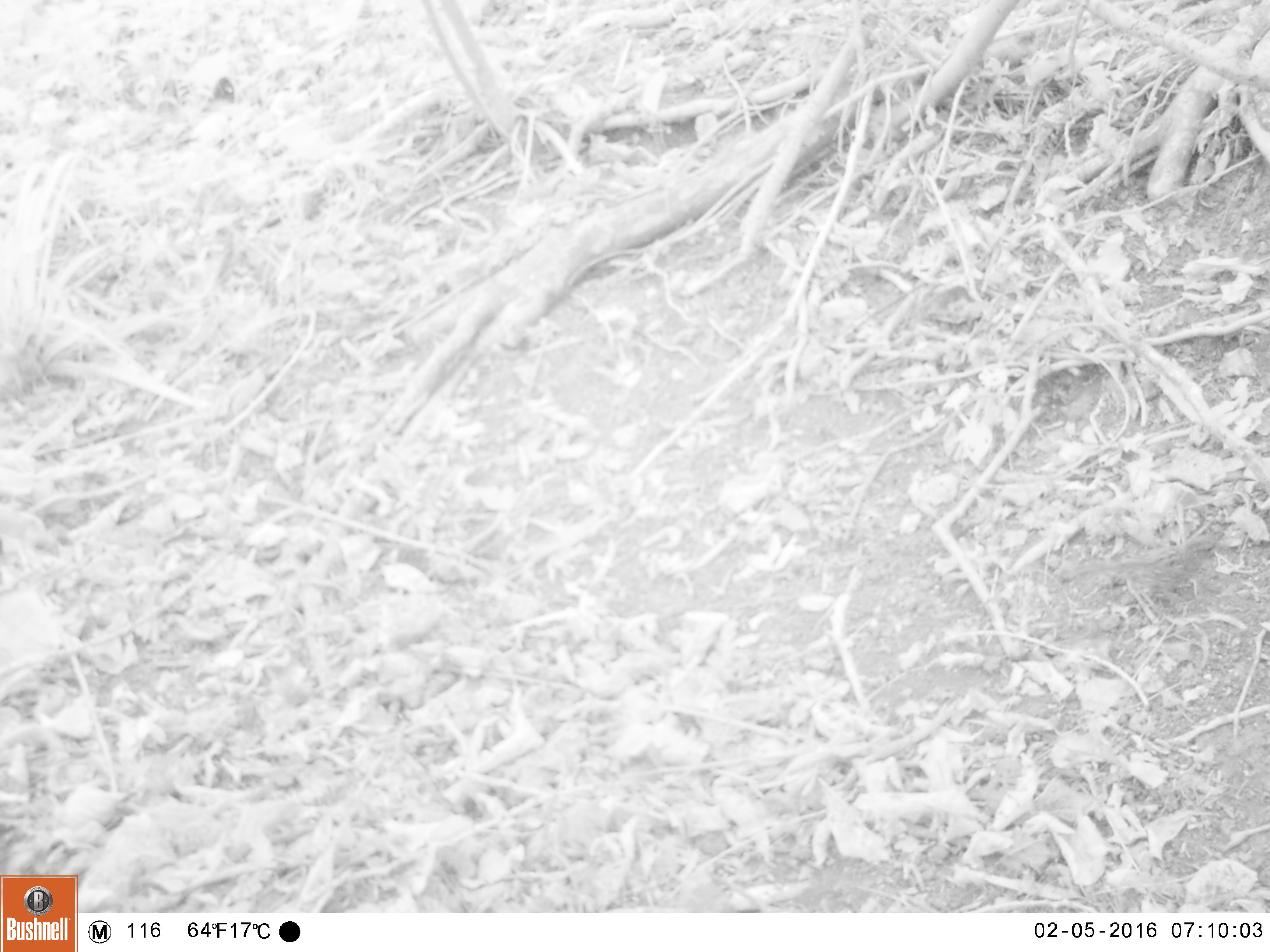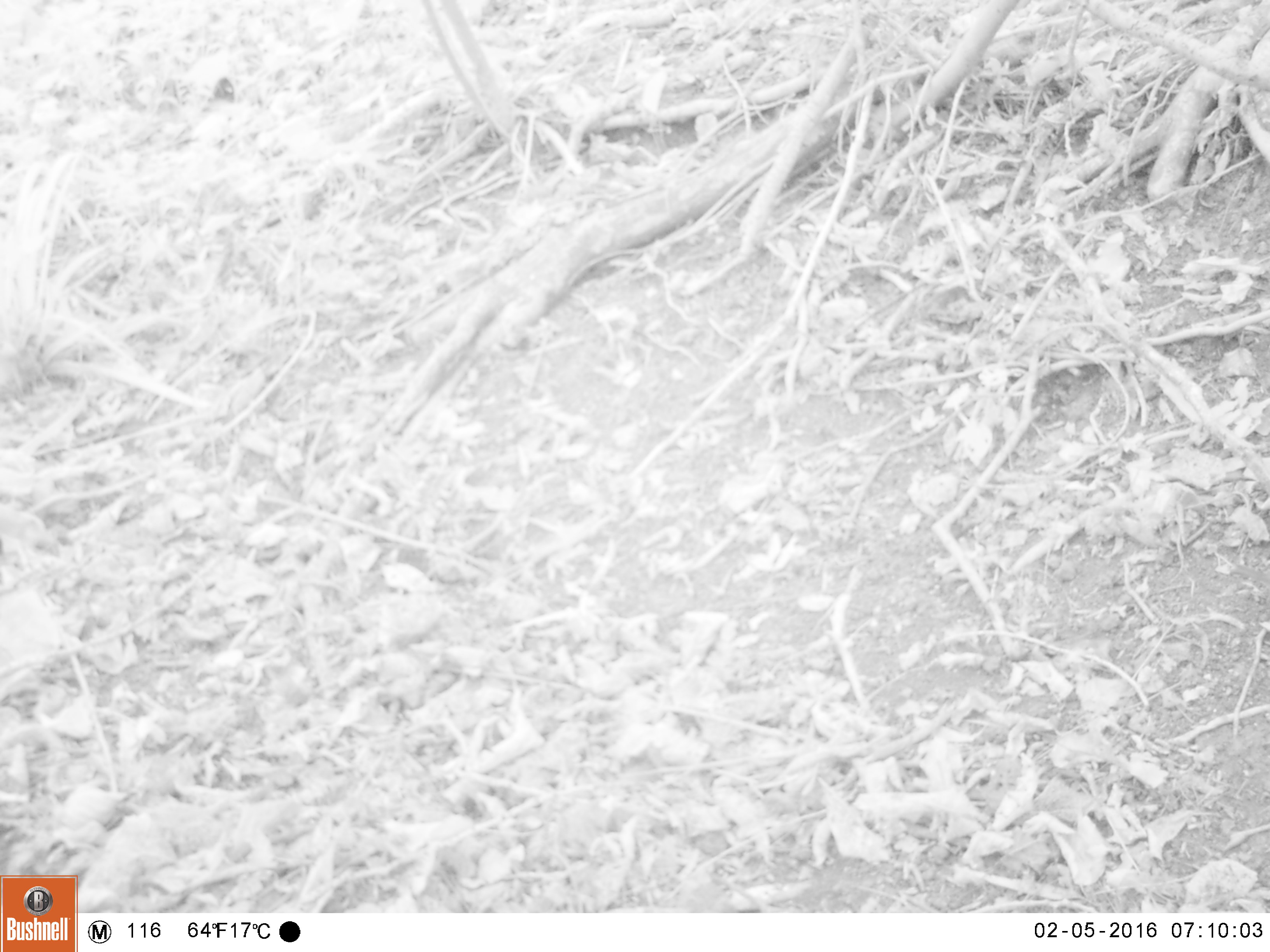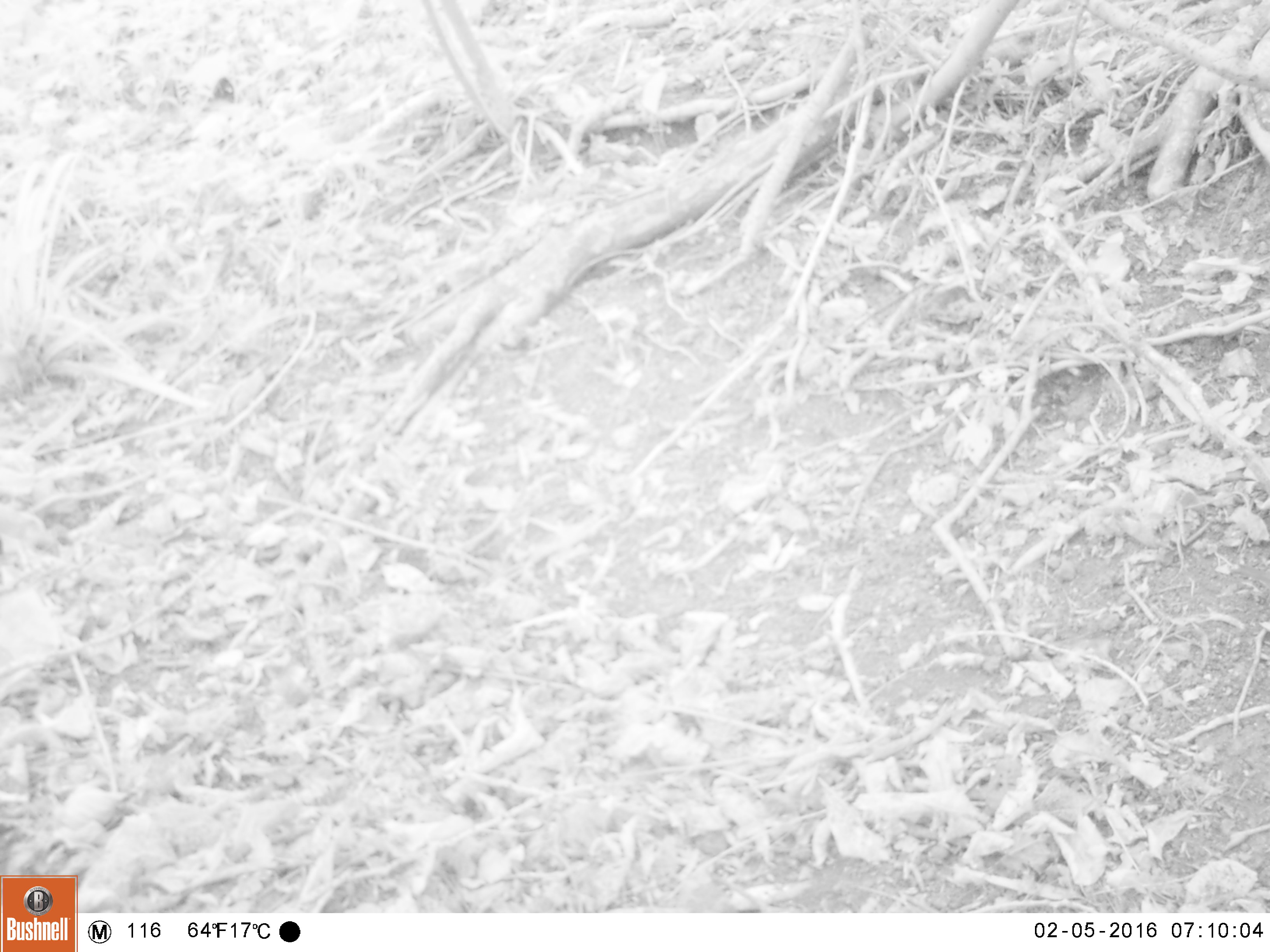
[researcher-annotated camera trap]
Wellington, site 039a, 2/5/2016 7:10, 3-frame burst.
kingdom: Animalia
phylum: Chordata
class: Aves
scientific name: Aves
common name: bird